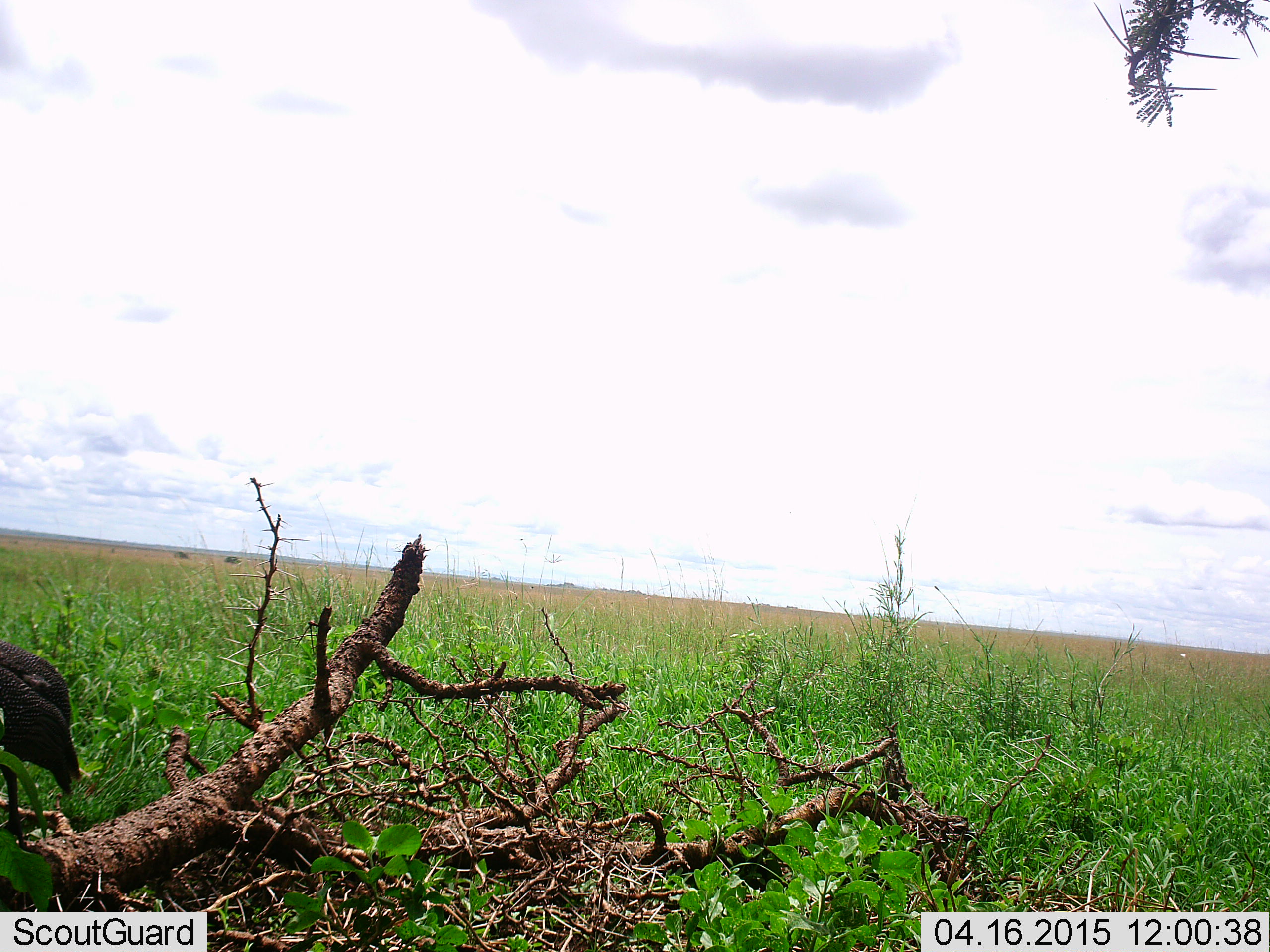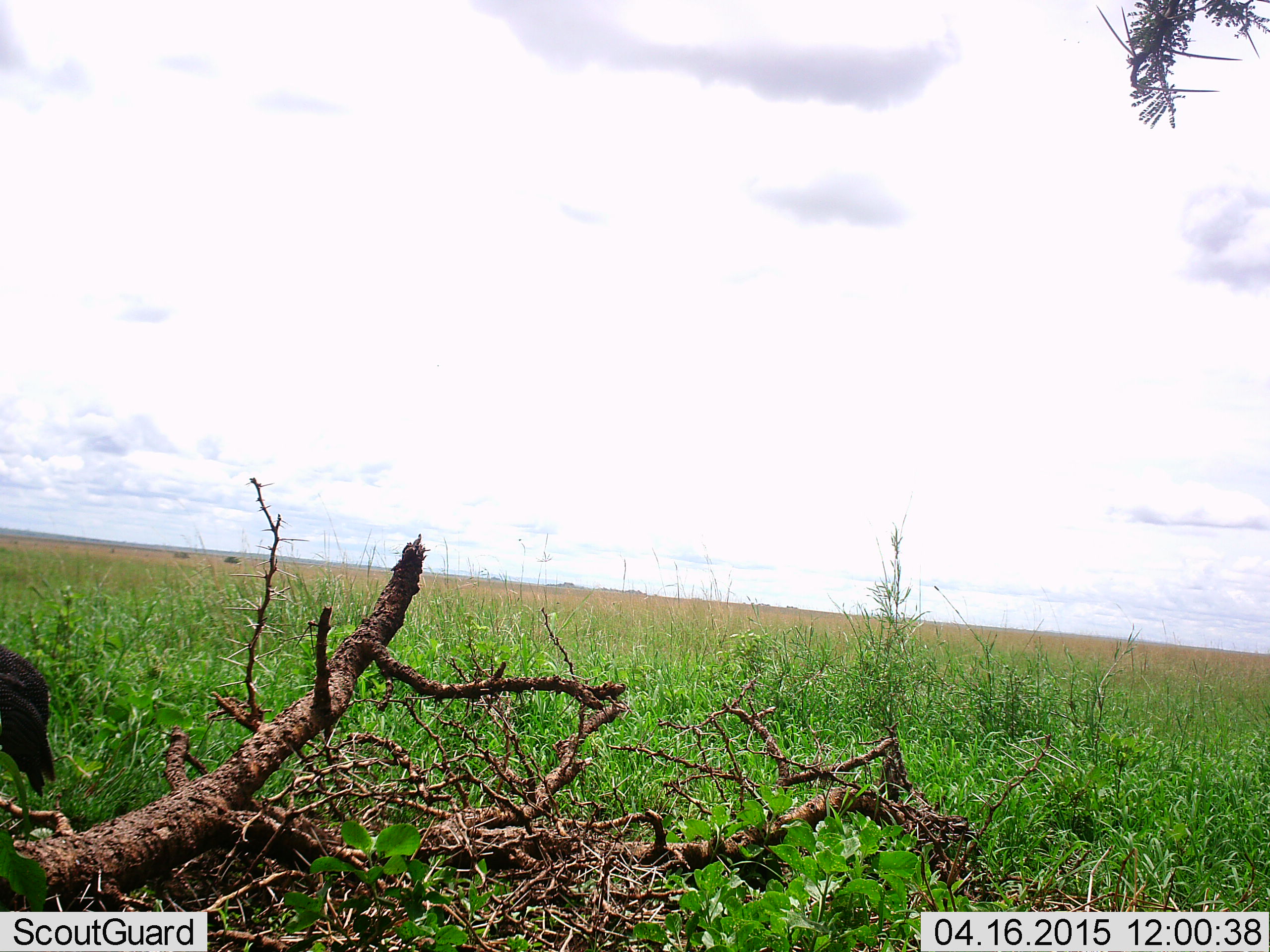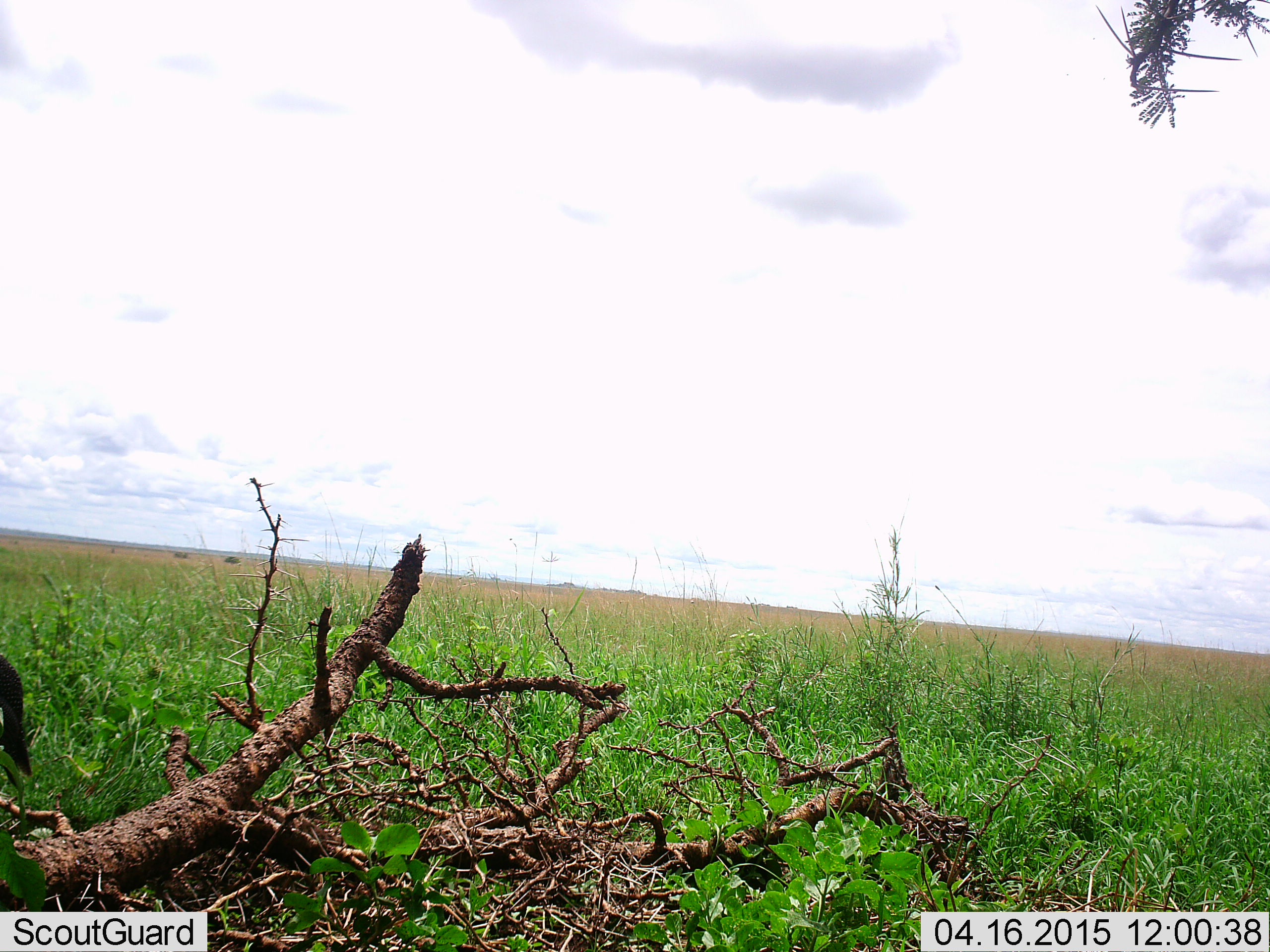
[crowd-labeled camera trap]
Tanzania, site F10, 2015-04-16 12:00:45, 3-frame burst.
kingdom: Animalia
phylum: Chordata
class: Aves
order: Galliformes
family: Numididae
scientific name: Numididae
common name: guinea fowl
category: guineafowl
Guineafowl (guinea fowl) (Numididae), count 1. Behavior (volunteer vote fractions): standing 40%, resting 0%, moving 80%, interacting 0%. Young present (vote fraction): 0%. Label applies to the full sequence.